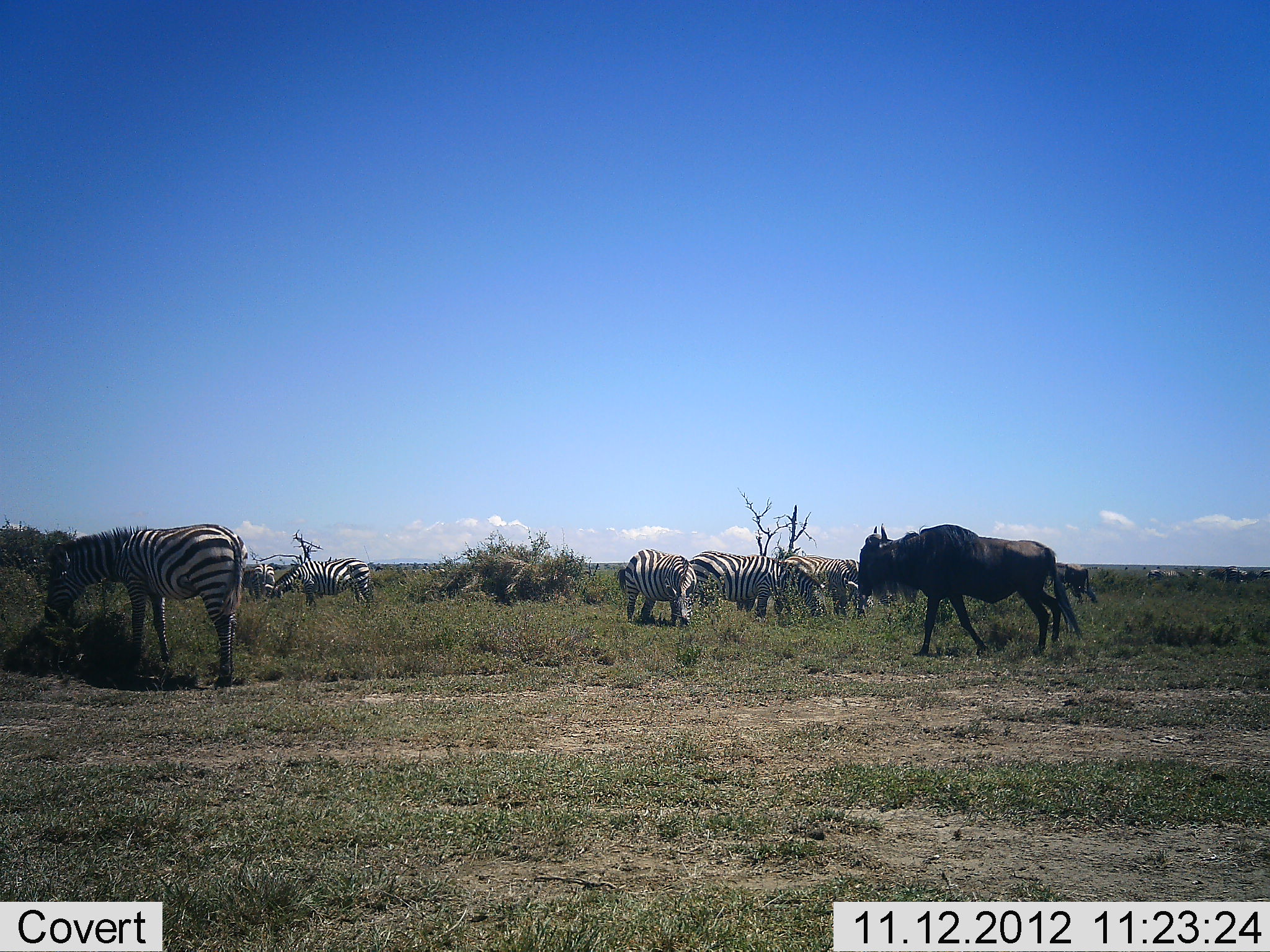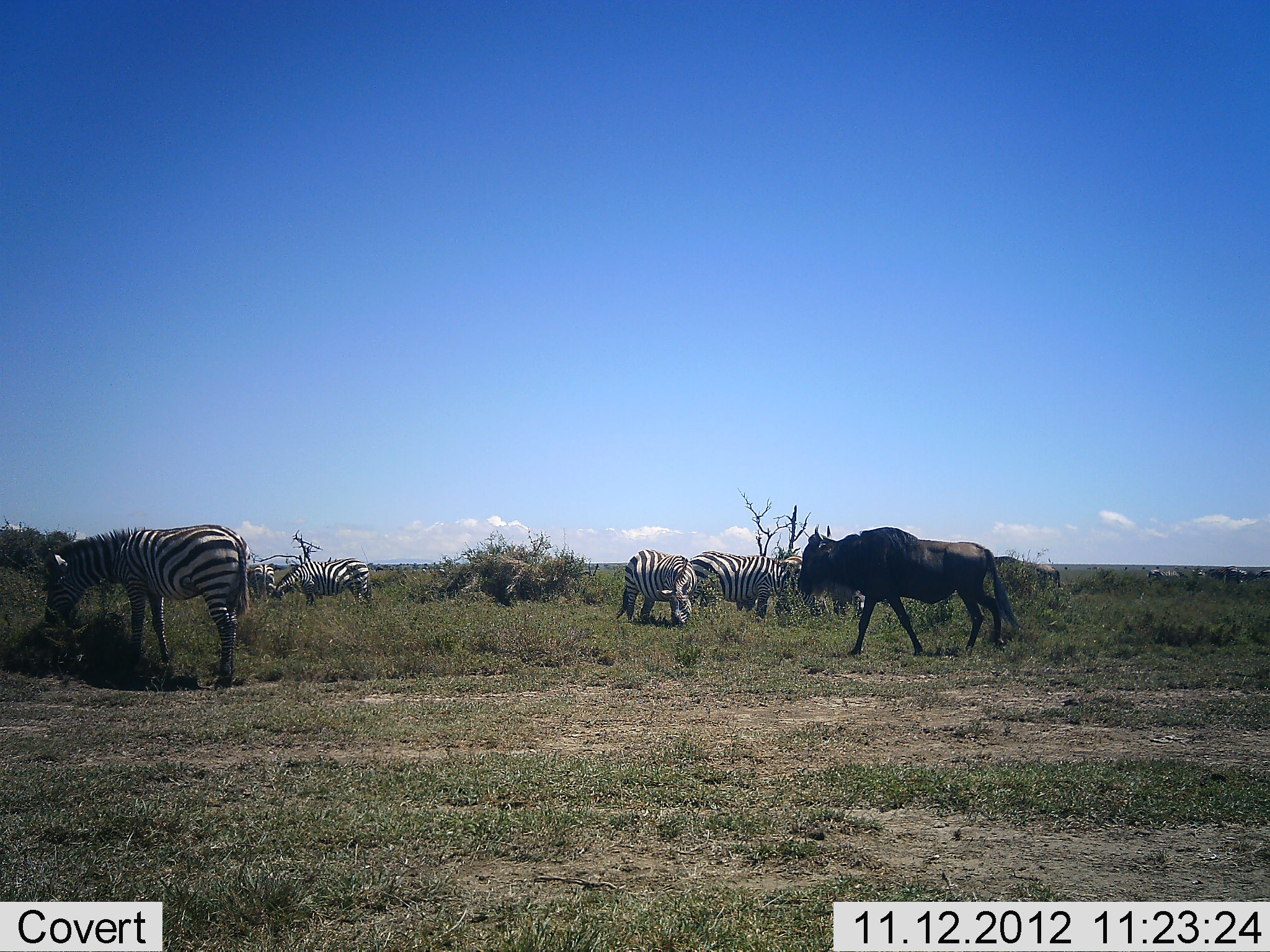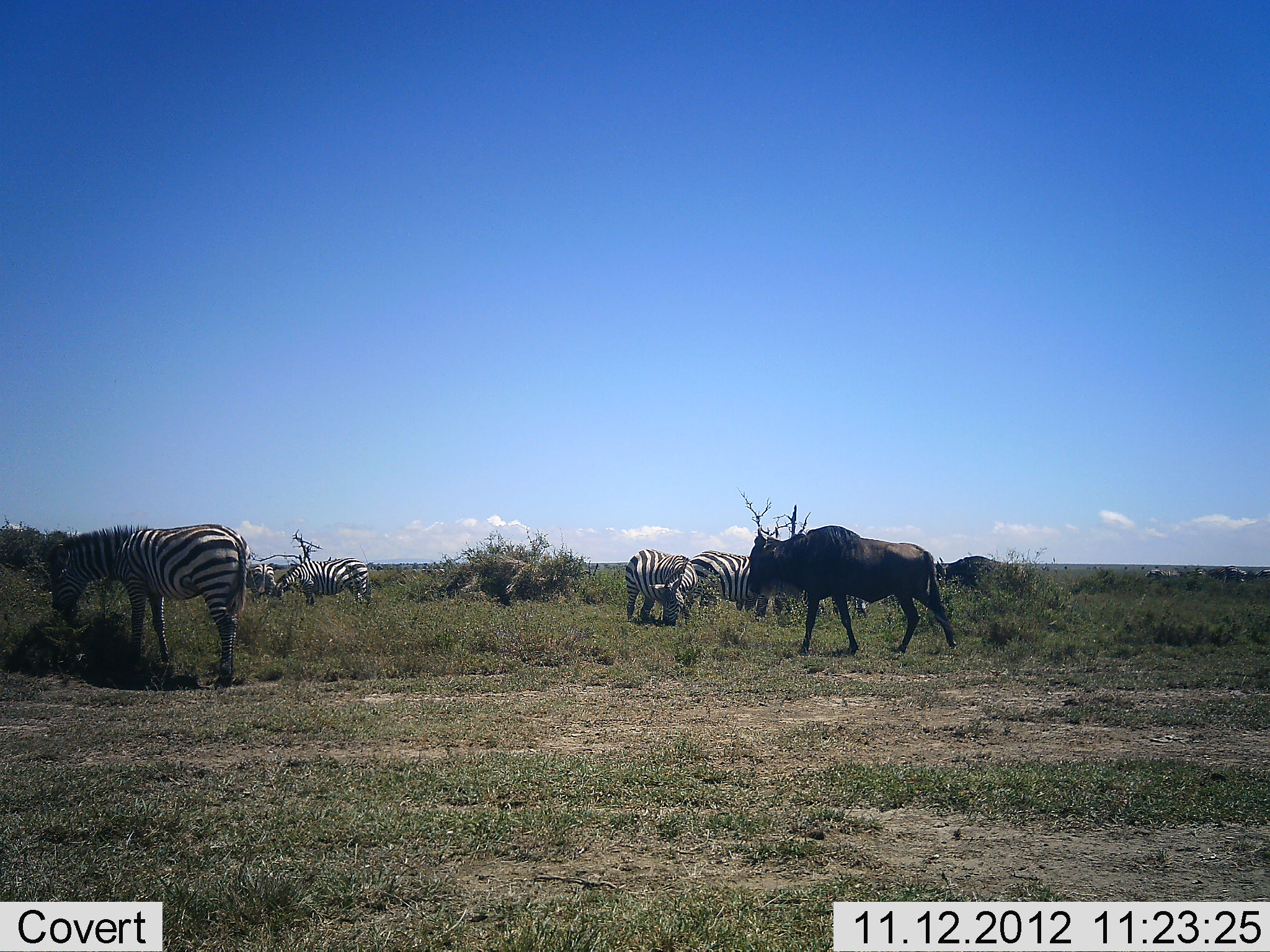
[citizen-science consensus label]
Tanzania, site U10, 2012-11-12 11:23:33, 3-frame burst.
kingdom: Animalia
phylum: Chordata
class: Mammalia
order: Artiodactyla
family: Bovidae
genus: Connochaetes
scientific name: Connochaetes taurinus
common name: blue wildebeest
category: wildebeest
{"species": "wildebeest (blue wildebeest) (Connochaetes taurinus)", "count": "2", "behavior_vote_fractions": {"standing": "10%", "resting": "0%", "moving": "100%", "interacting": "0%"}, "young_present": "0%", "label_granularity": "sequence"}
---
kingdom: Animalia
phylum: Chordata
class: Mammalia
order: Perissodactyla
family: Equidae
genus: Equus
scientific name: Equus quagga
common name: plains zebra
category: zebra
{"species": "zebra (plains zebra) (Equus quagga)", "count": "7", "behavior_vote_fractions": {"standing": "69%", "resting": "0%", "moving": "0%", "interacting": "0%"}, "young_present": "0%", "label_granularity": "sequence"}